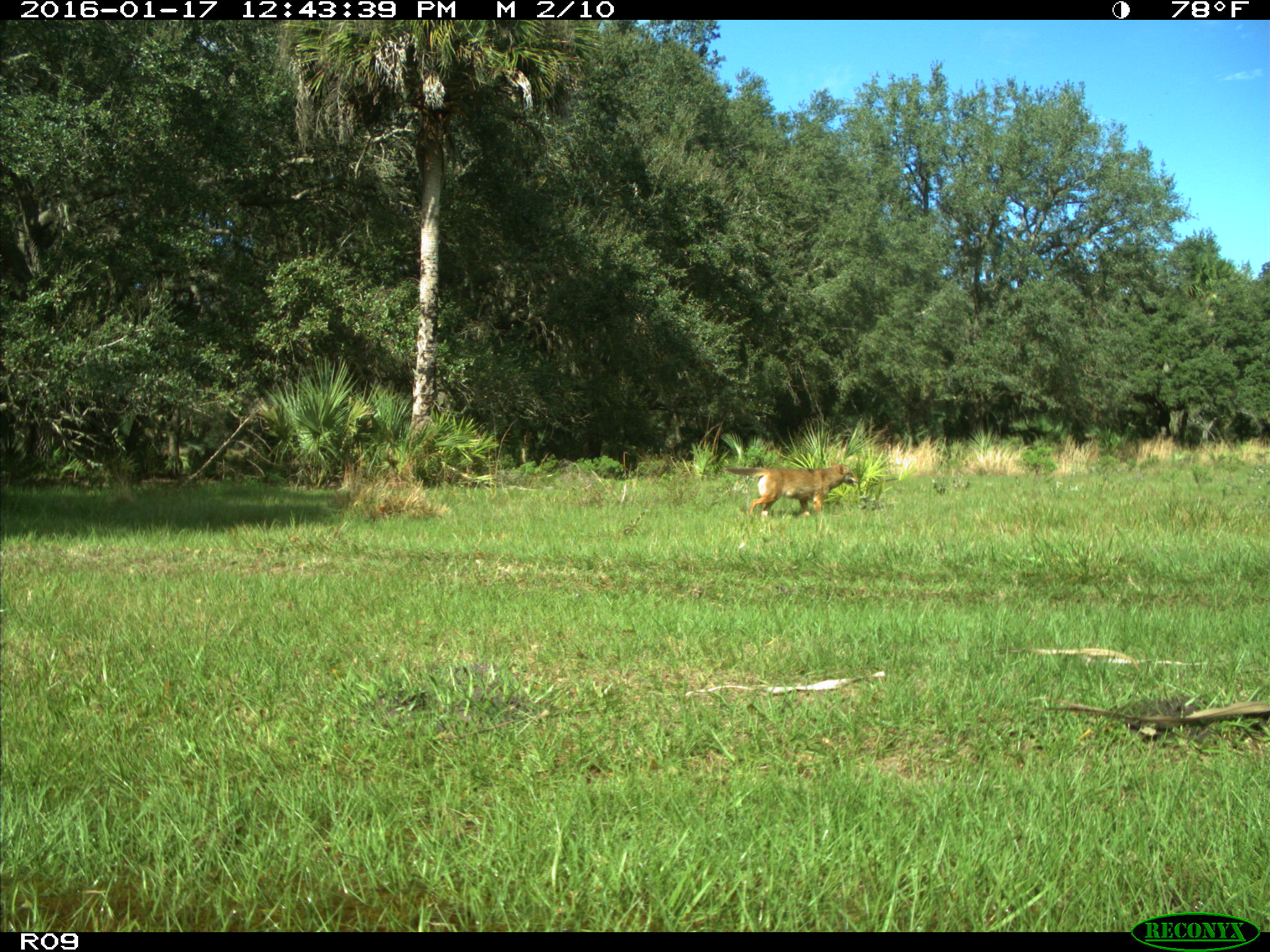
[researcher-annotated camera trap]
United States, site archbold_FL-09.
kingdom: Animalia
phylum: Chordata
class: Mammalia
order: Carnivora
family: Canidae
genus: Canis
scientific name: Canis latrans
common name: coyote